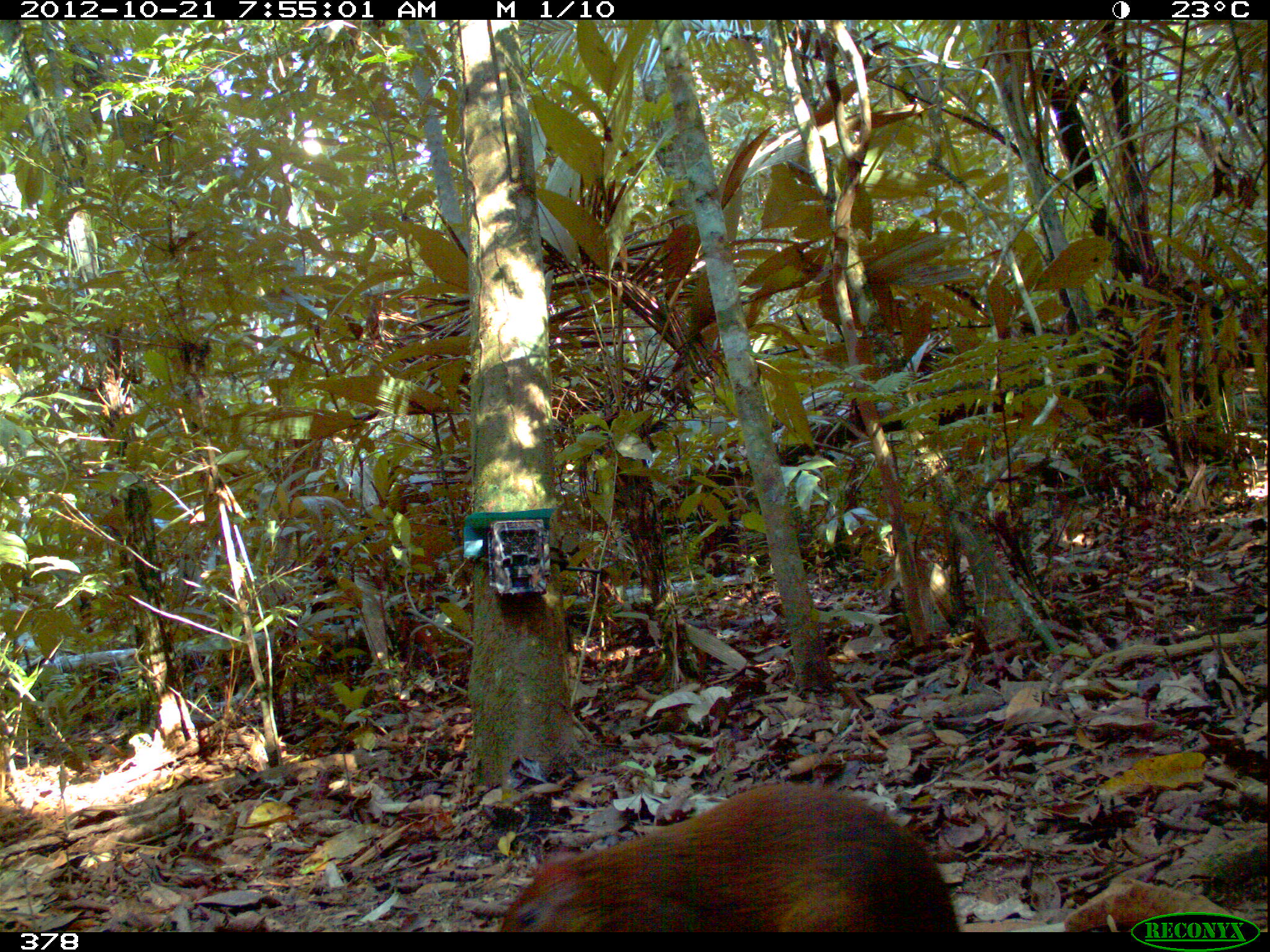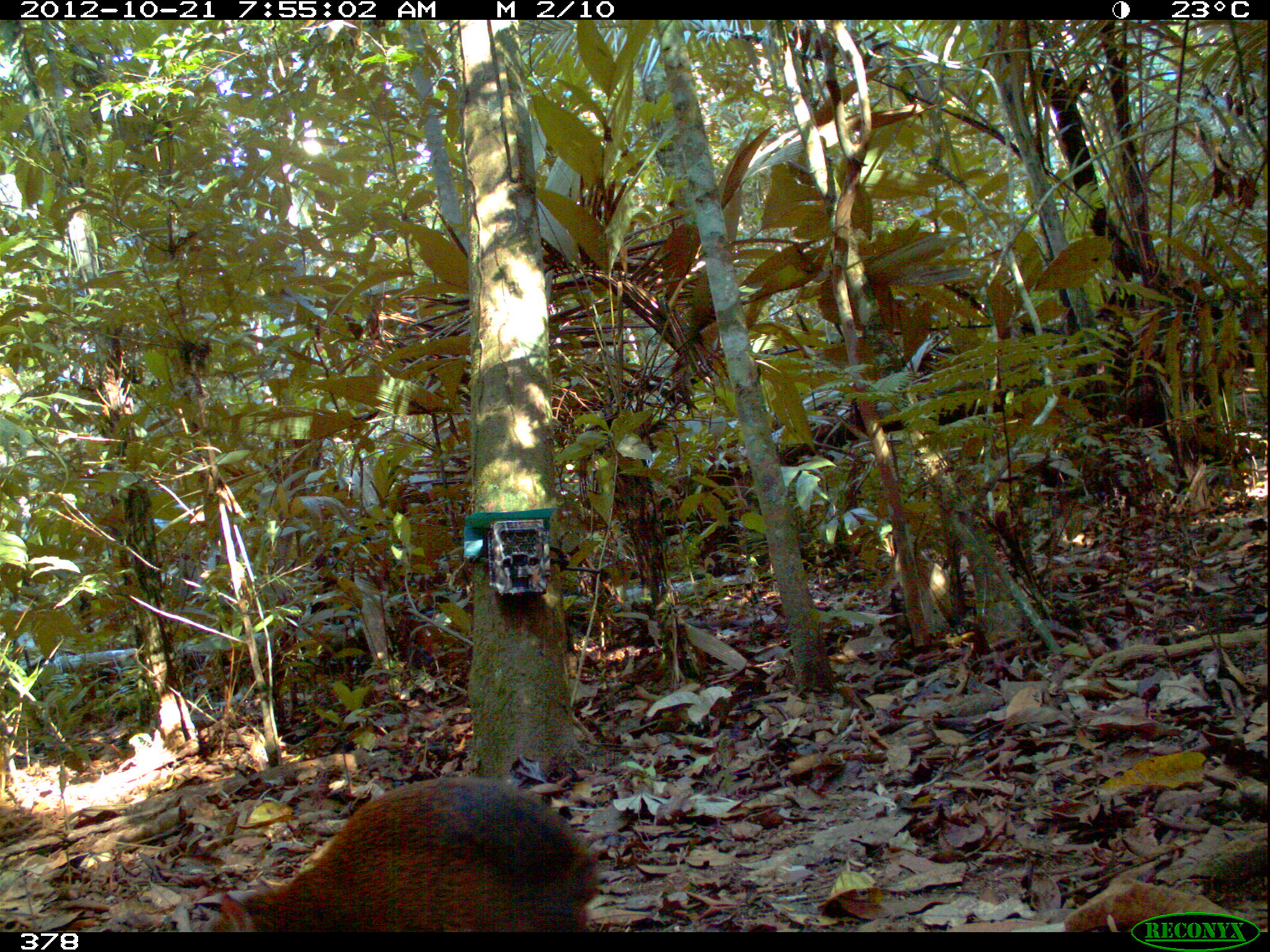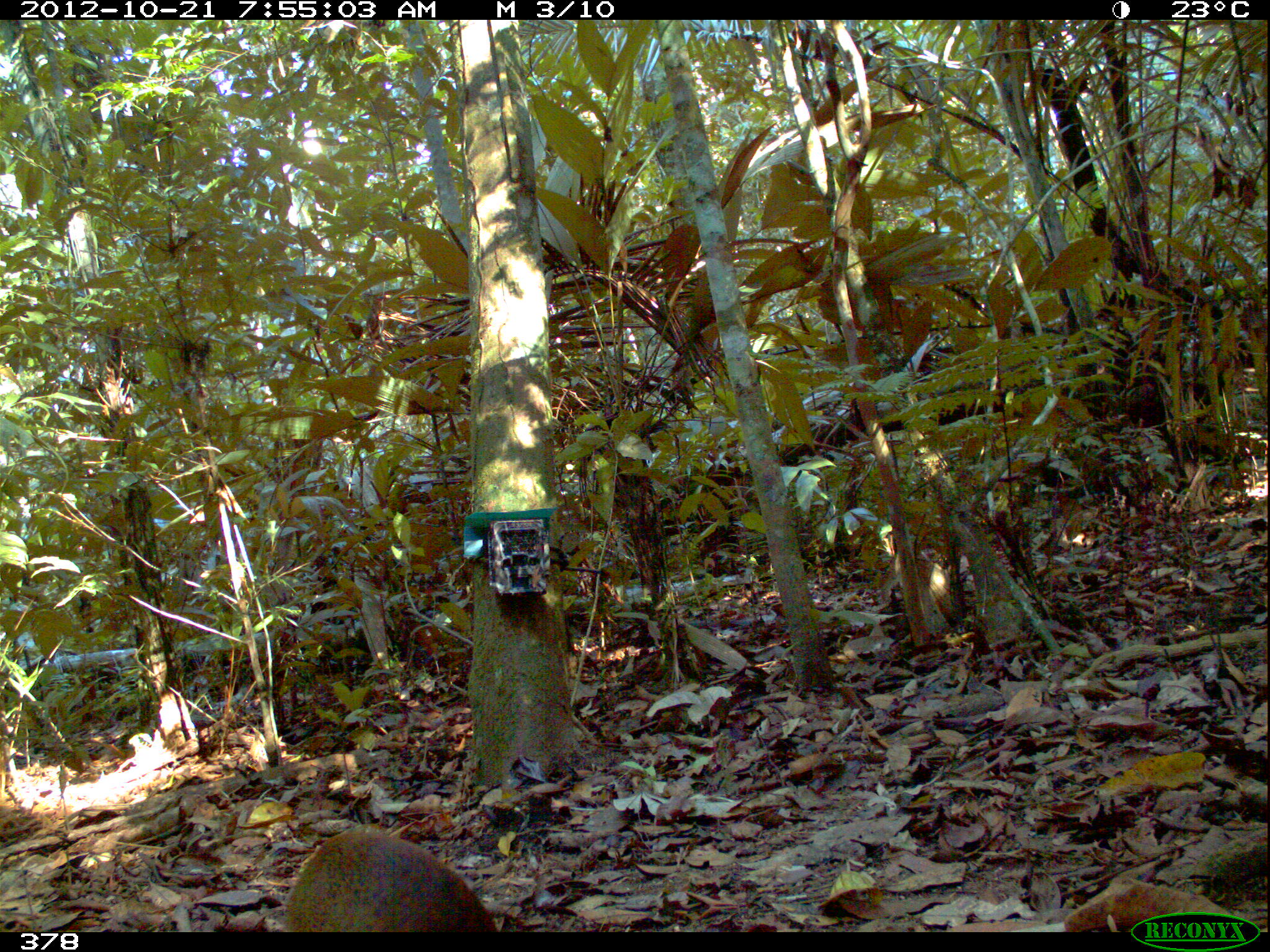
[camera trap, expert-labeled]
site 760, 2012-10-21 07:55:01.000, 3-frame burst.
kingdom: Animalia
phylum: Chordata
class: Mammalia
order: Rodentia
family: Dasyproctidae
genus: Dasyprocta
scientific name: Dasyprocta punctata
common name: central american agouti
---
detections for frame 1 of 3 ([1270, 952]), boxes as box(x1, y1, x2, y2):
dasyprocta punctata: box(497, 779, 962, 932)